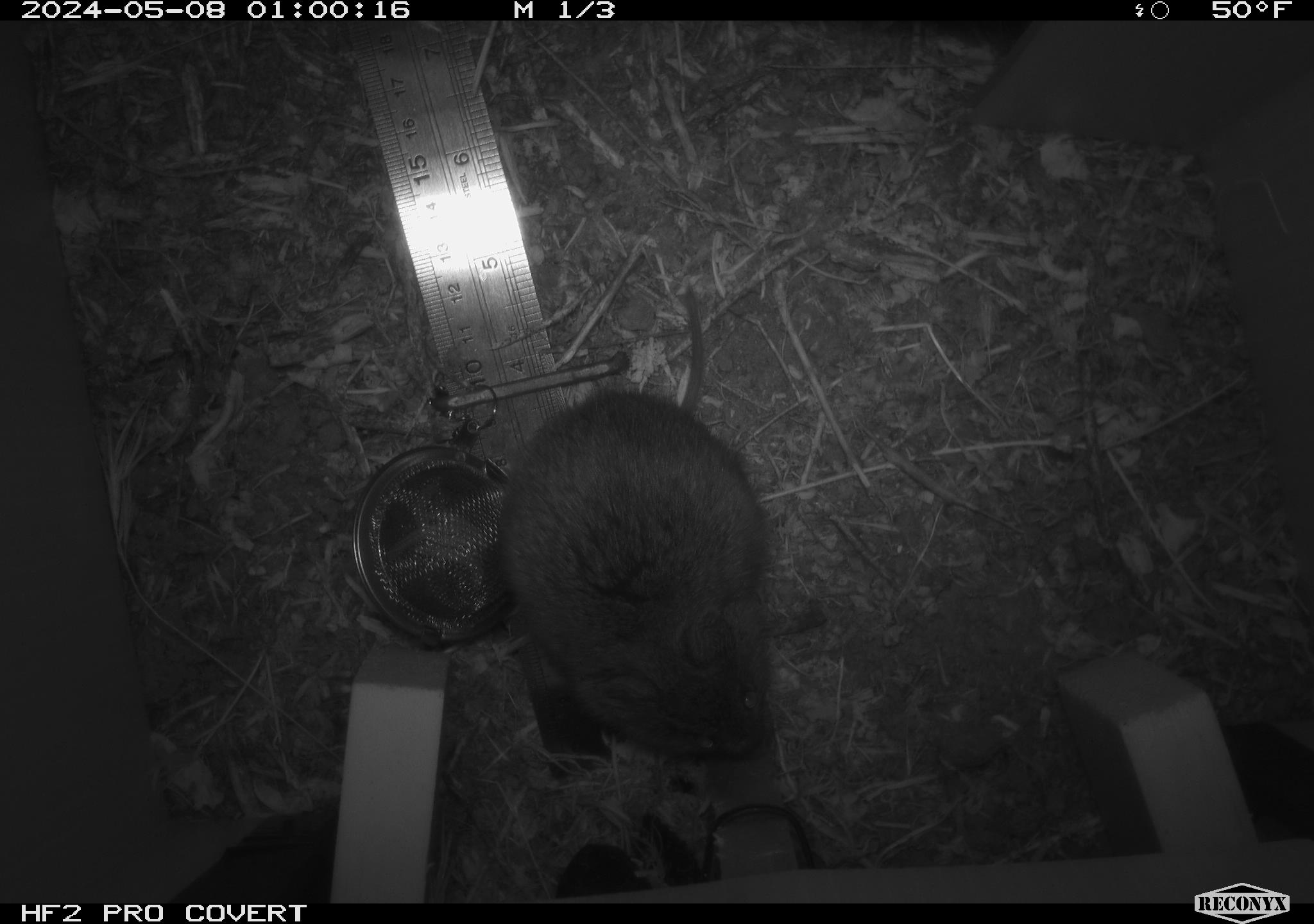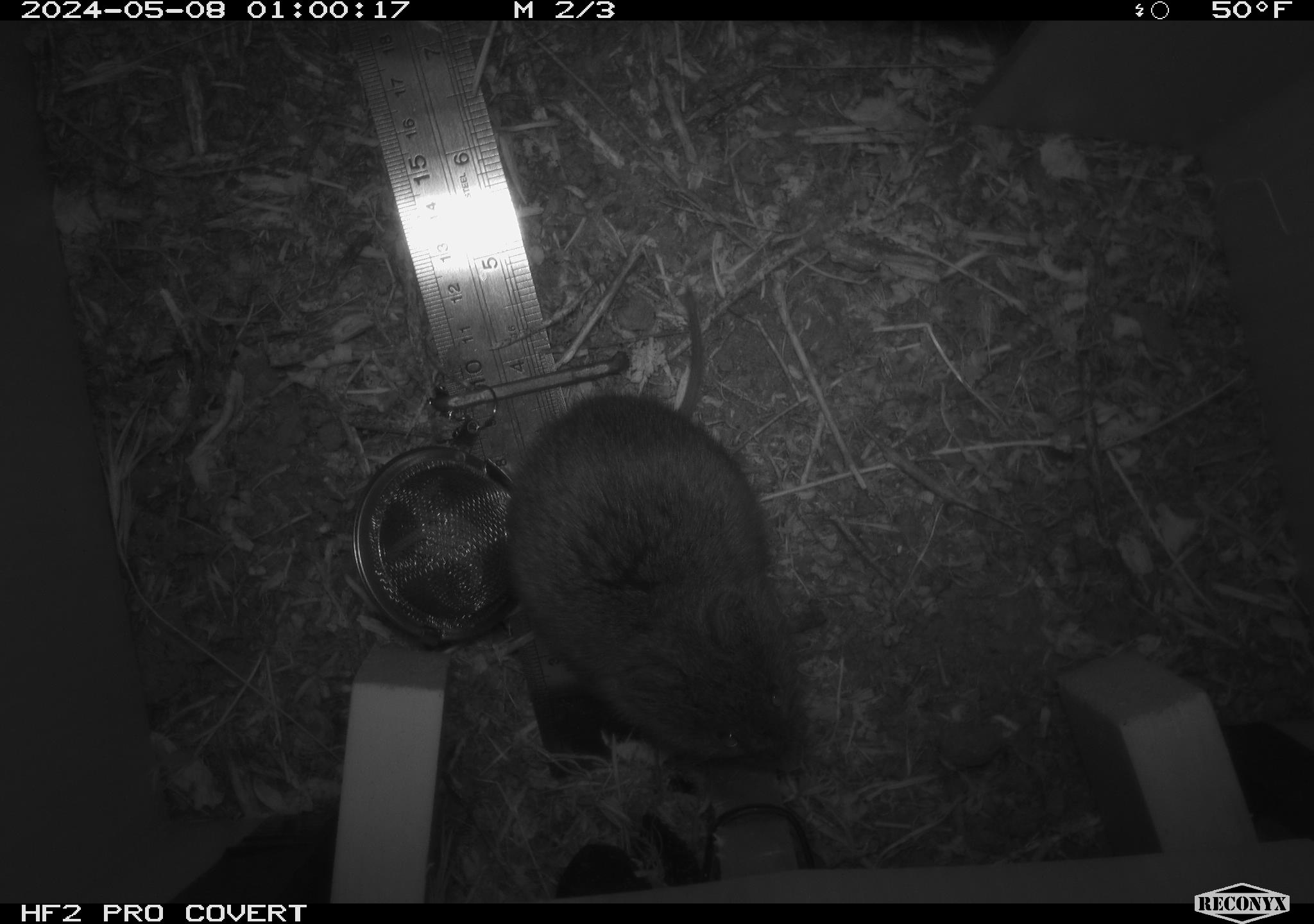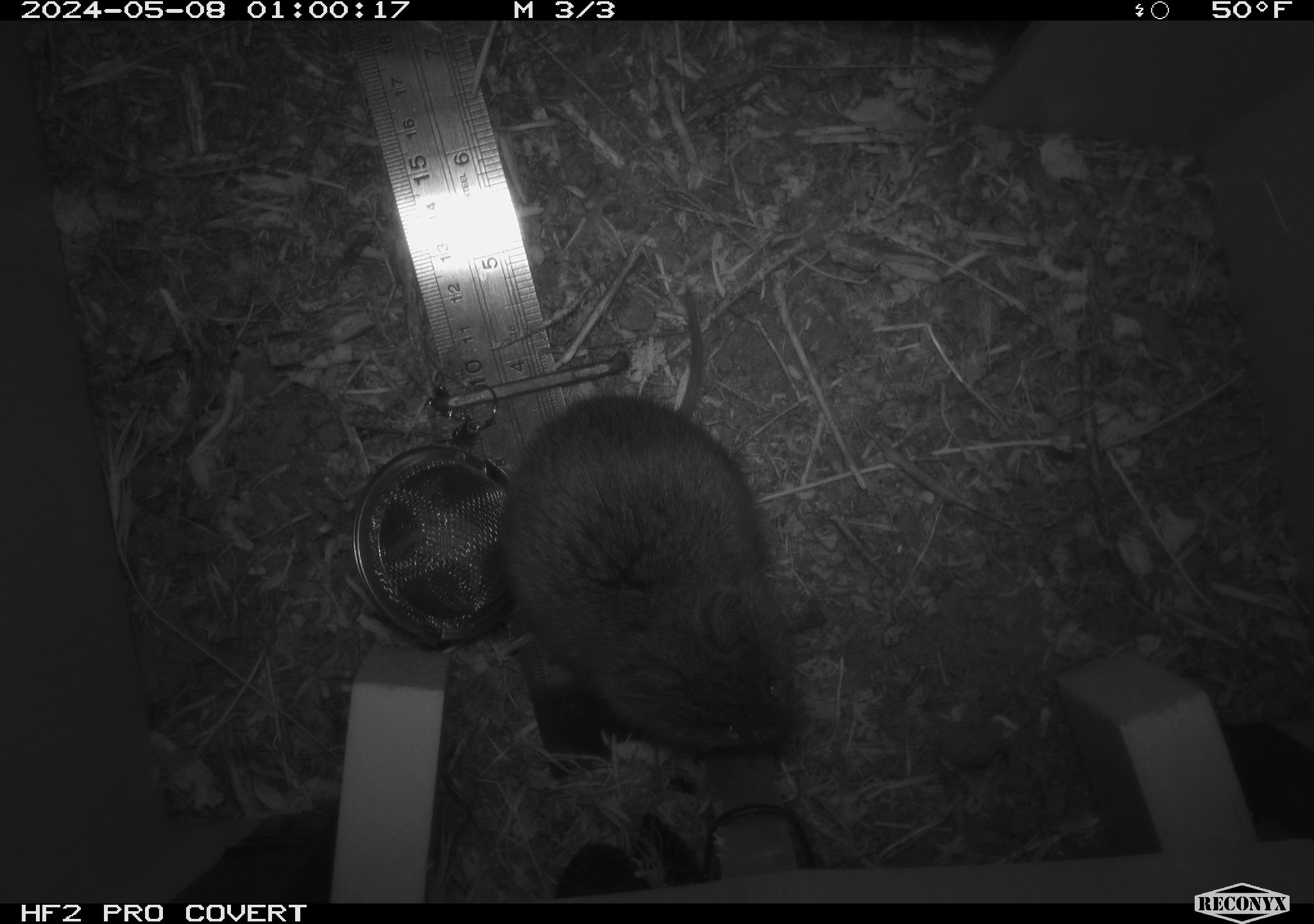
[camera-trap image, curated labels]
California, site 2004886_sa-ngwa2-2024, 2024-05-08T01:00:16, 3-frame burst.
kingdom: Animalia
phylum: Chordata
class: Mammalia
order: Rodentia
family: Cricetidae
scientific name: Arvicolinae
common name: voles, lemmings, and muskrats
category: arvicolinae subfamily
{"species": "arvicolinae subfamily (voles, lemmings, and muskrats) (Arvicolinae)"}